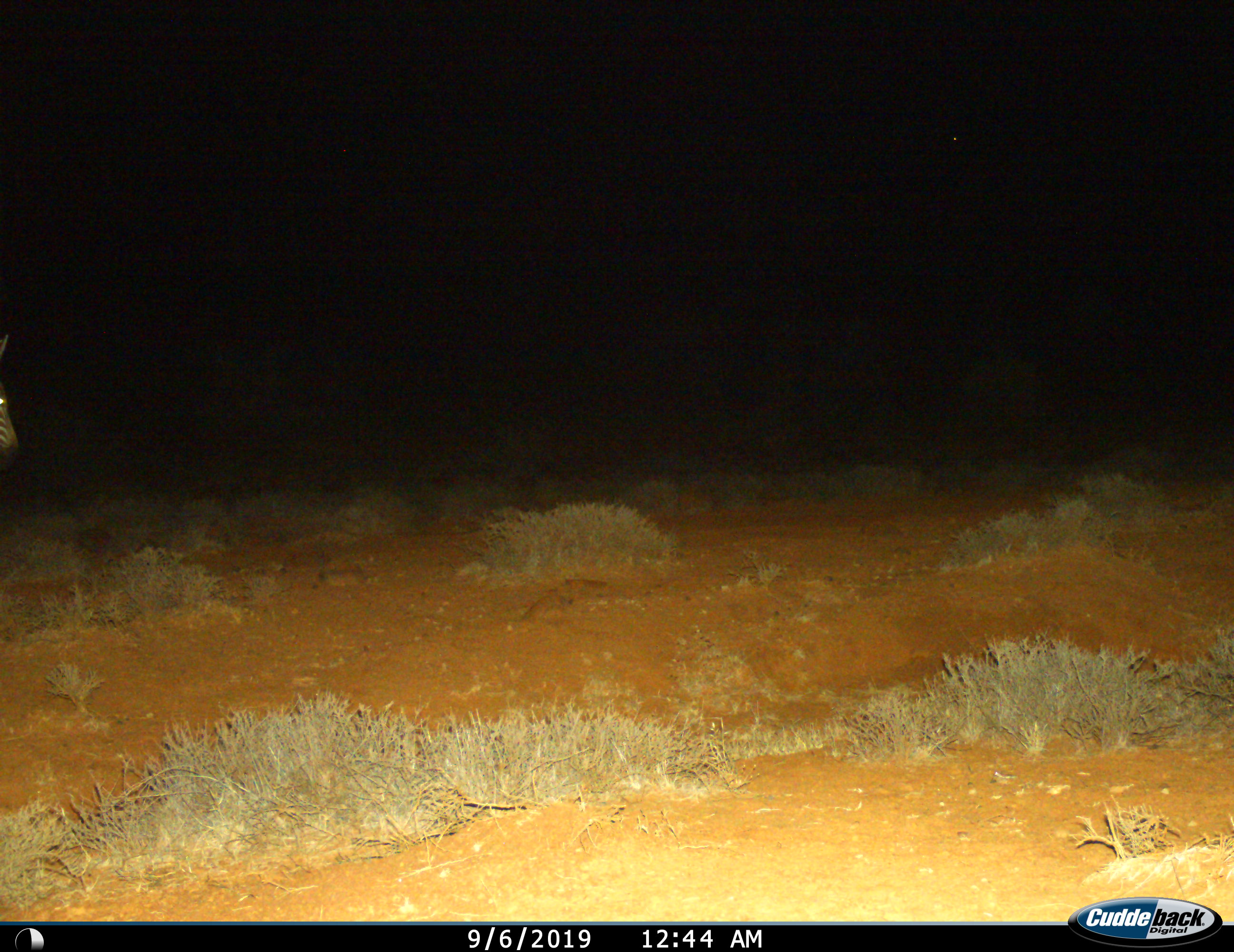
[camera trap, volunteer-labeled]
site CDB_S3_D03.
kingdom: Animalia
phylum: Chordata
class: Mammalia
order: Perissodactyla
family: Equidae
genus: Equus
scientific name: Equus zebra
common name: mountain zebra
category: zebramountain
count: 1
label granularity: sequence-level